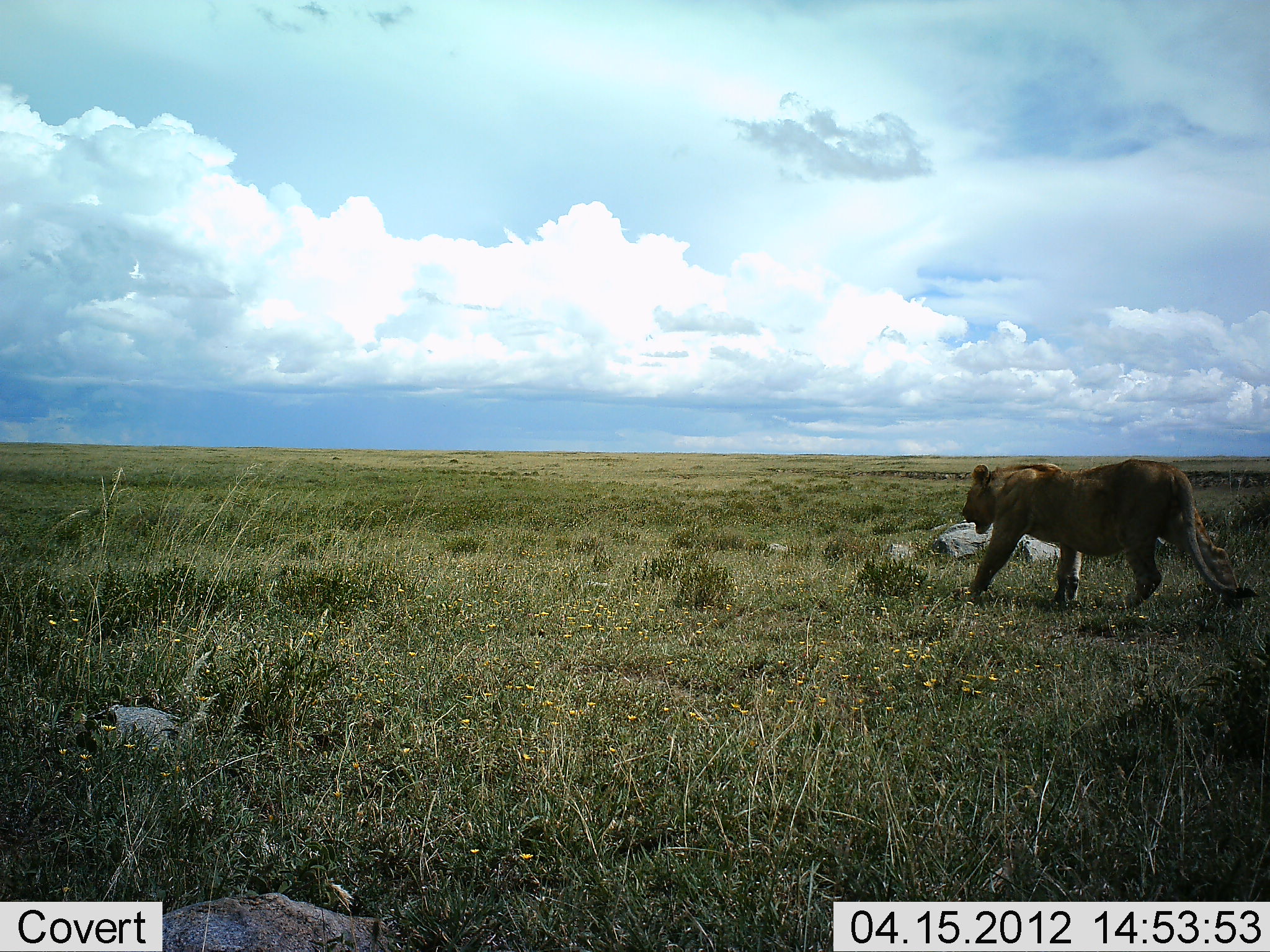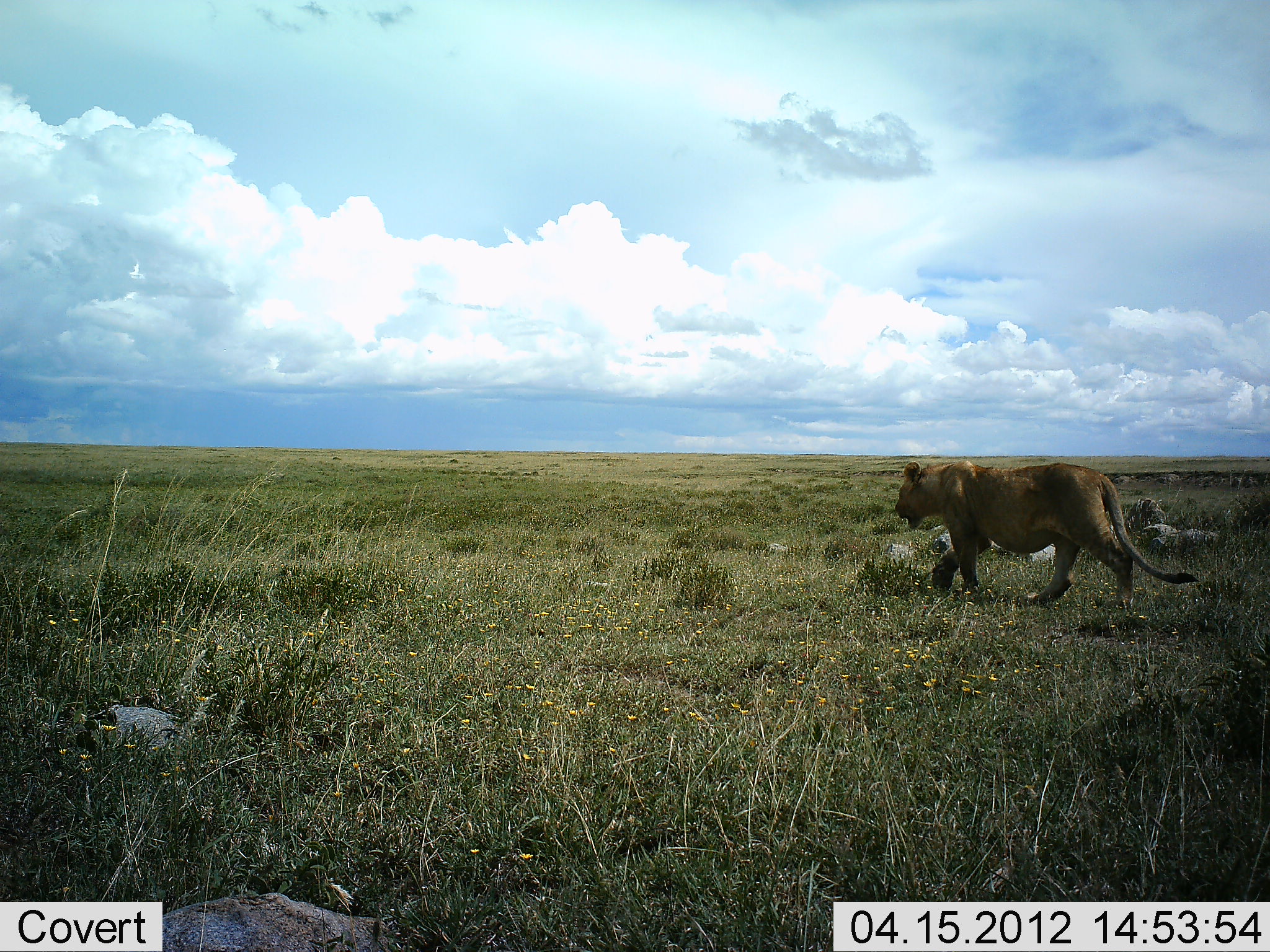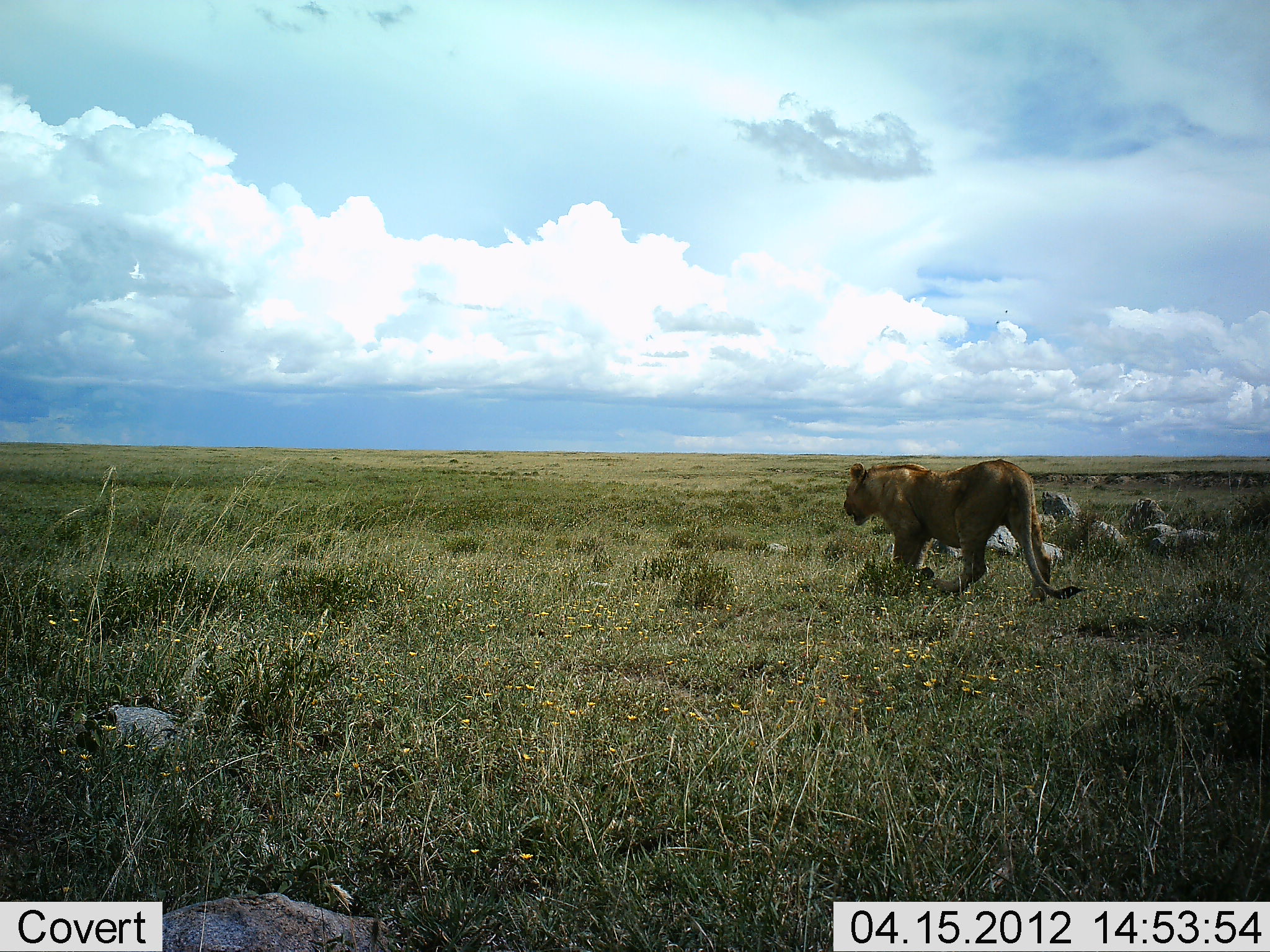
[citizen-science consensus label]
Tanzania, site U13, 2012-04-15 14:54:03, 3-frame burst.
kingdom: Animalia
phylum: Chordata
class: Mammalia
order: Carnivora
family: Felidae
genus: Panthera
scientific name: Panthera leo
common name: lion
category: lionfemale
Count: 1.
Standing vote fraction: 3%.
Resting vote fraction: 3%.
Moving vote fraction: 97%.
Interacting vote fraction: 0%.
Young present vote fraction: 0%.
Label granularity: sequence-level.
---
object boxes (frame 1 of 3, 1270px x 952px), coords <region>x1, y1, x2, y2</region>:
animal: <region>953, 457, 1260, 612</region>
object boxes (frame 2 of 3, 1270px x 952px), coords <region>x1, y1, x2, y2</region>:
animal: <region>893, 459, 1200, 613</region>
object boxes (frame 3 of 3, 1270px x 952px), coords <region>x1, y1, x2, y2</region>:
animal: <region>843, 459, 1083, 607</region>